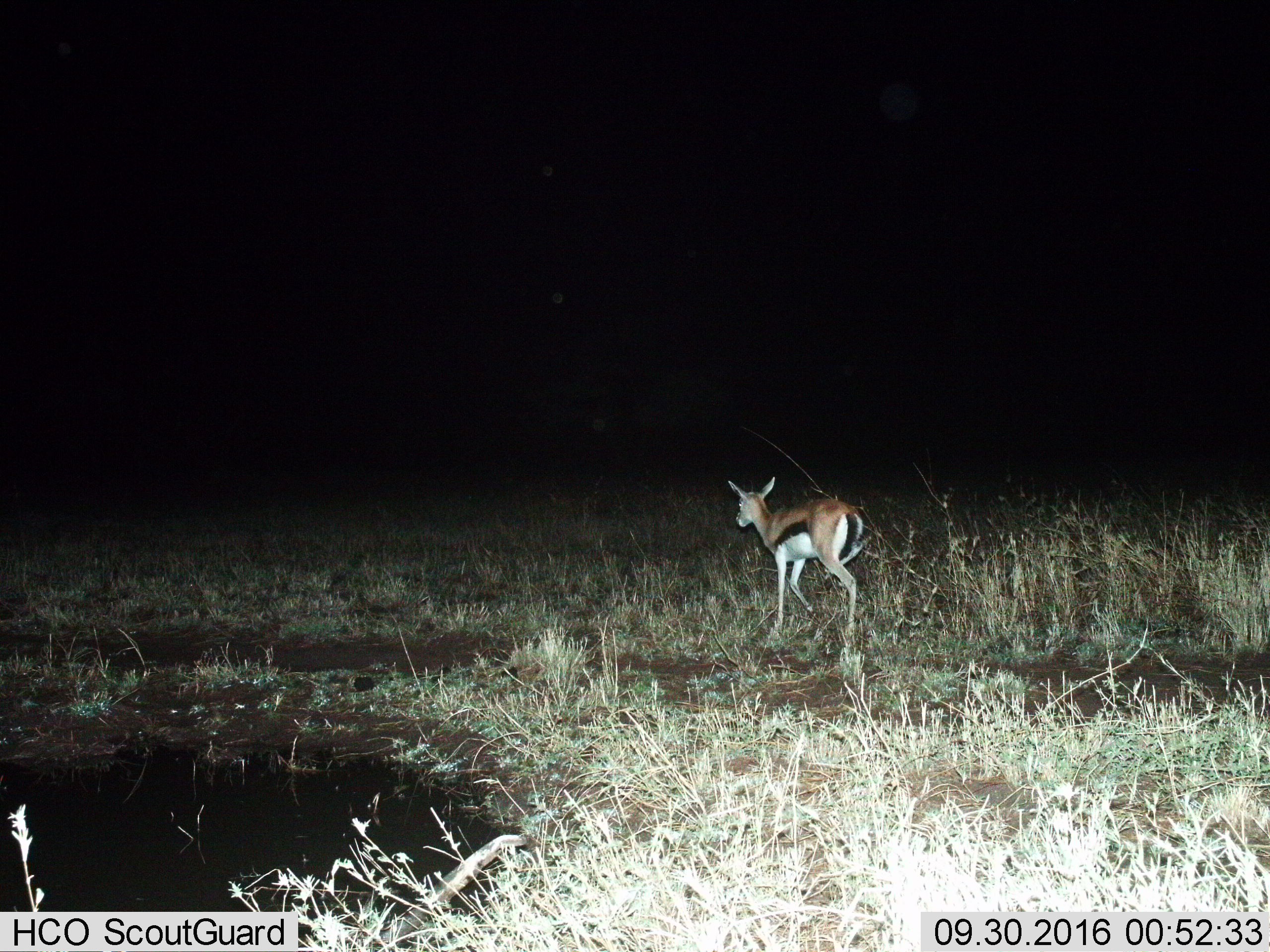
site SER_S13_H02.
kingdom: Animalia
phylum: Chordata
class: Mammalia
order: Artiodactyla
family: Bovidae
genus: Eudorcas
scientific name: Eudorcas thomsonii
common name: thomson's gazelle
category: gazellethomsons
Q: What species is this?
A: Gazellethomsons (thomson's gazelle) (Eudorcas thomsonii).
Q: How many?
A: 1.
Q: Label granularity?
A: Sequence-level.